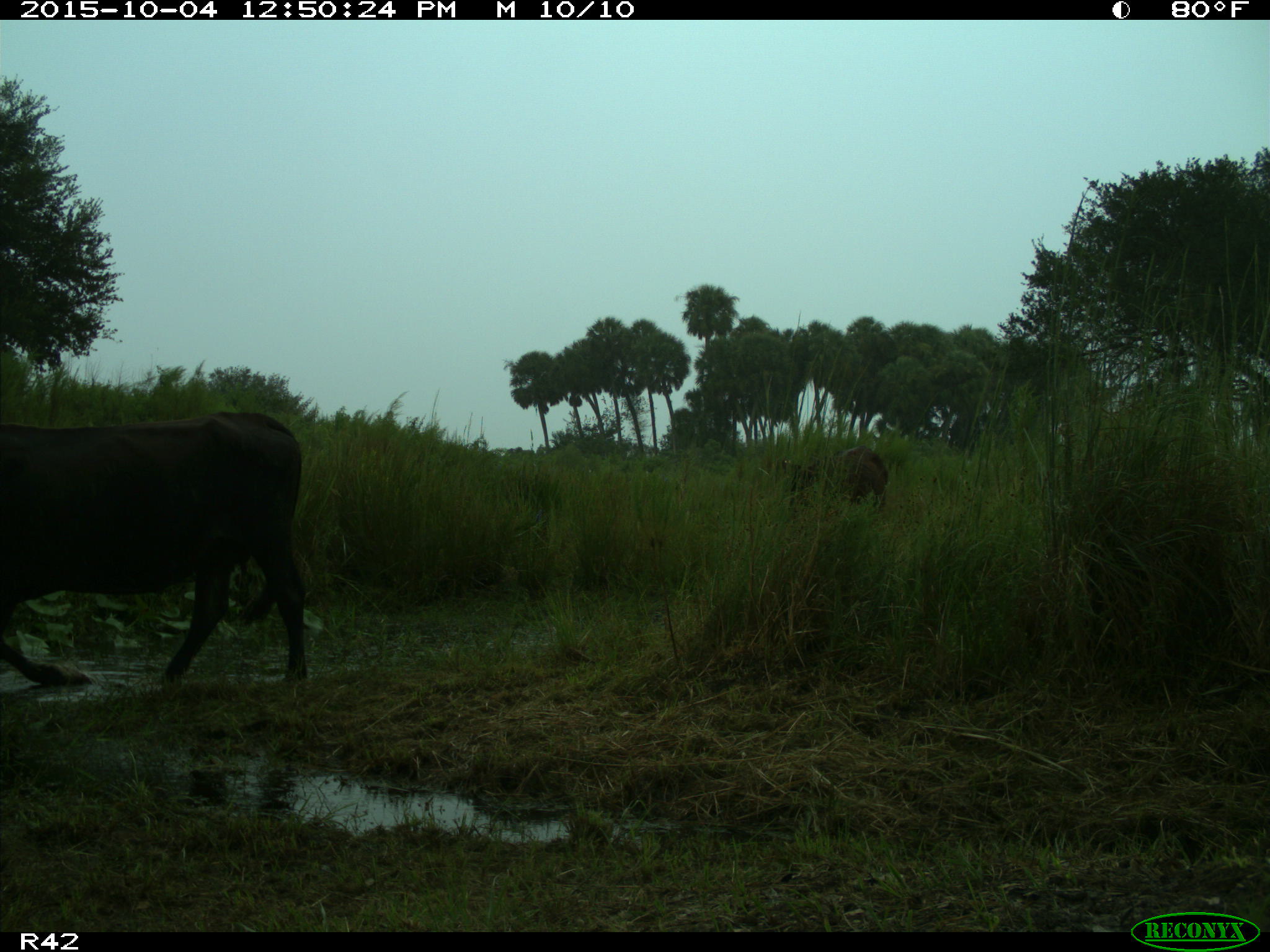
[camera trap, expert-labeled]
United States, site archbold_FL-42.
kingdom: Animalia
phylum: Chordata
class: Mammalia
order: Artiodactyla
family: Bovidae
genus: Bos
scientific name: Bos taurus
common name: domestic cow